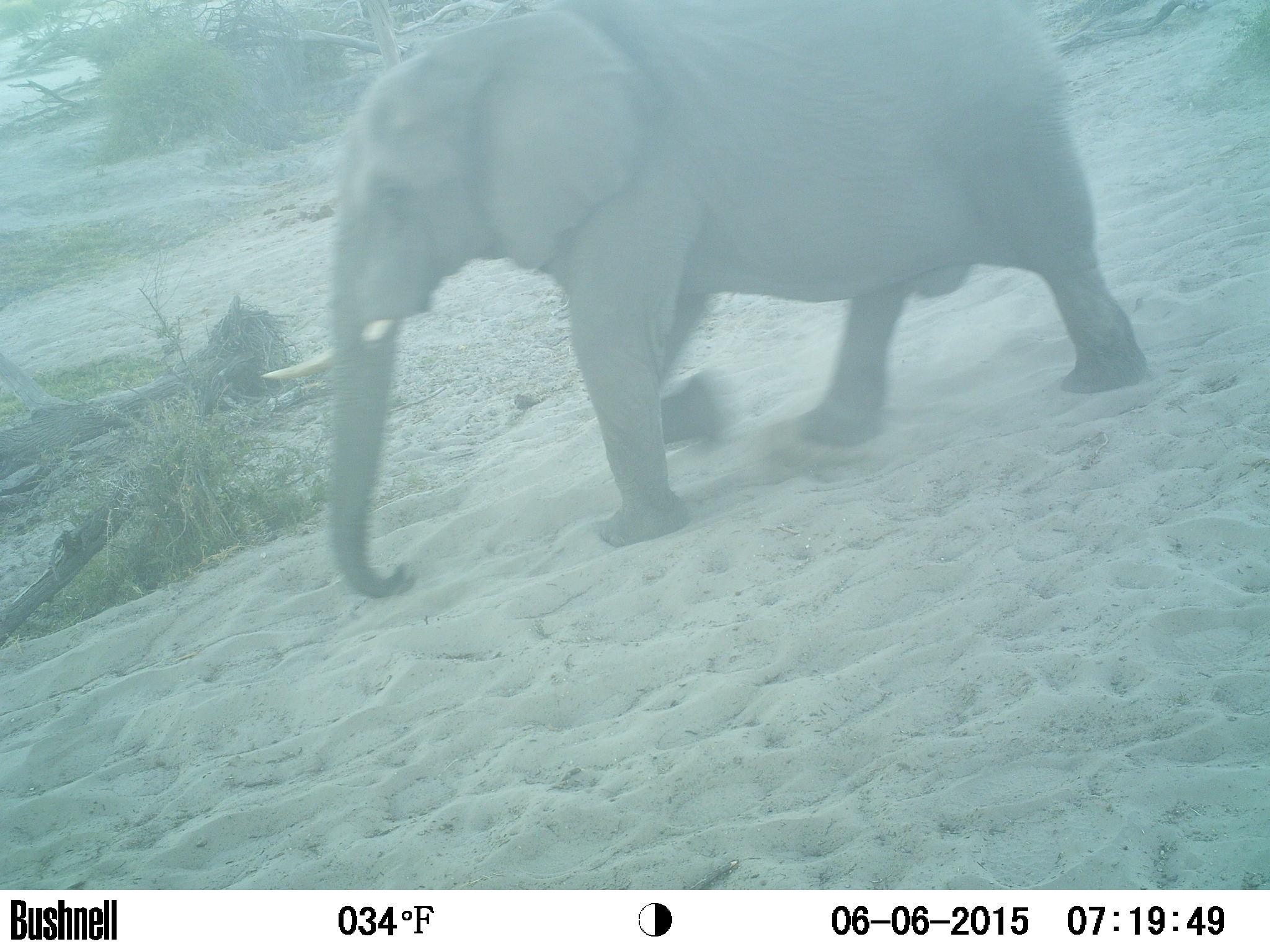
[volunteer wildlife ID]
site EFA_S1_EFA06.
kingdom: Animalia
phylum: Chordata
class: Mammalia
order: Proboscidea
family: Elephantidae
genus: Loxodonta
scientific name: Loxodonta africana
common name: african bush elephant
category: elephant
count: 1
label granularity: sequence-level